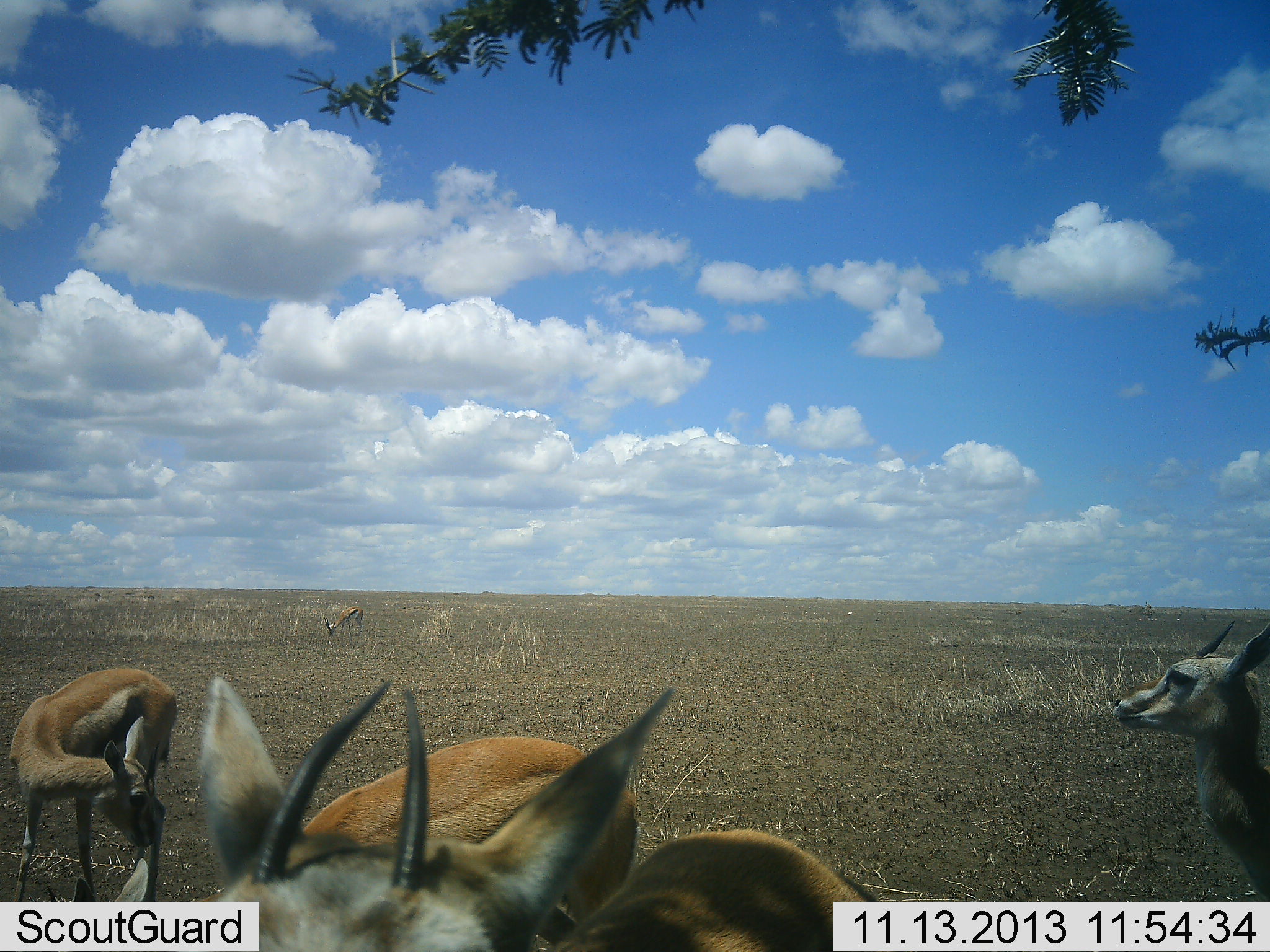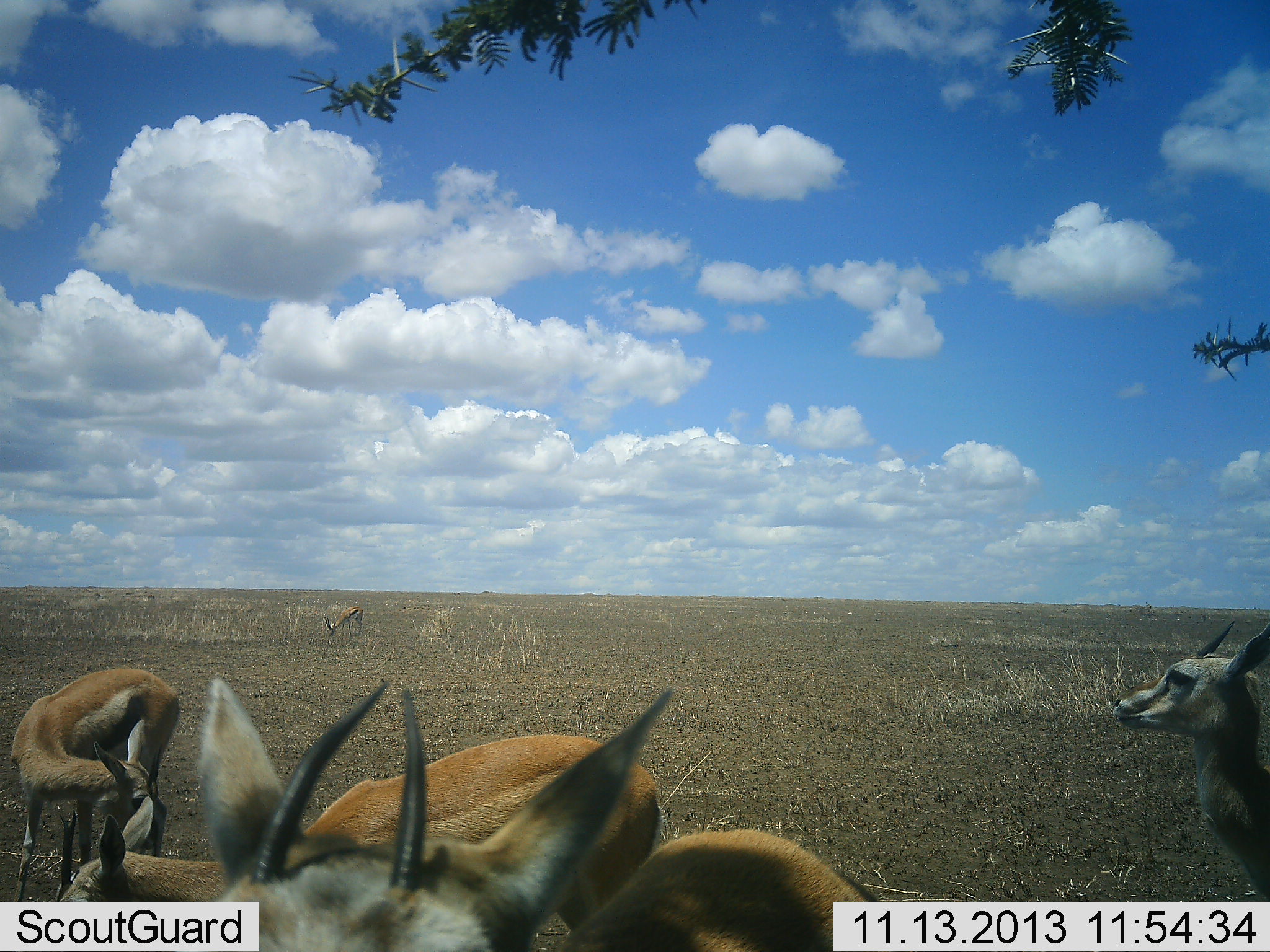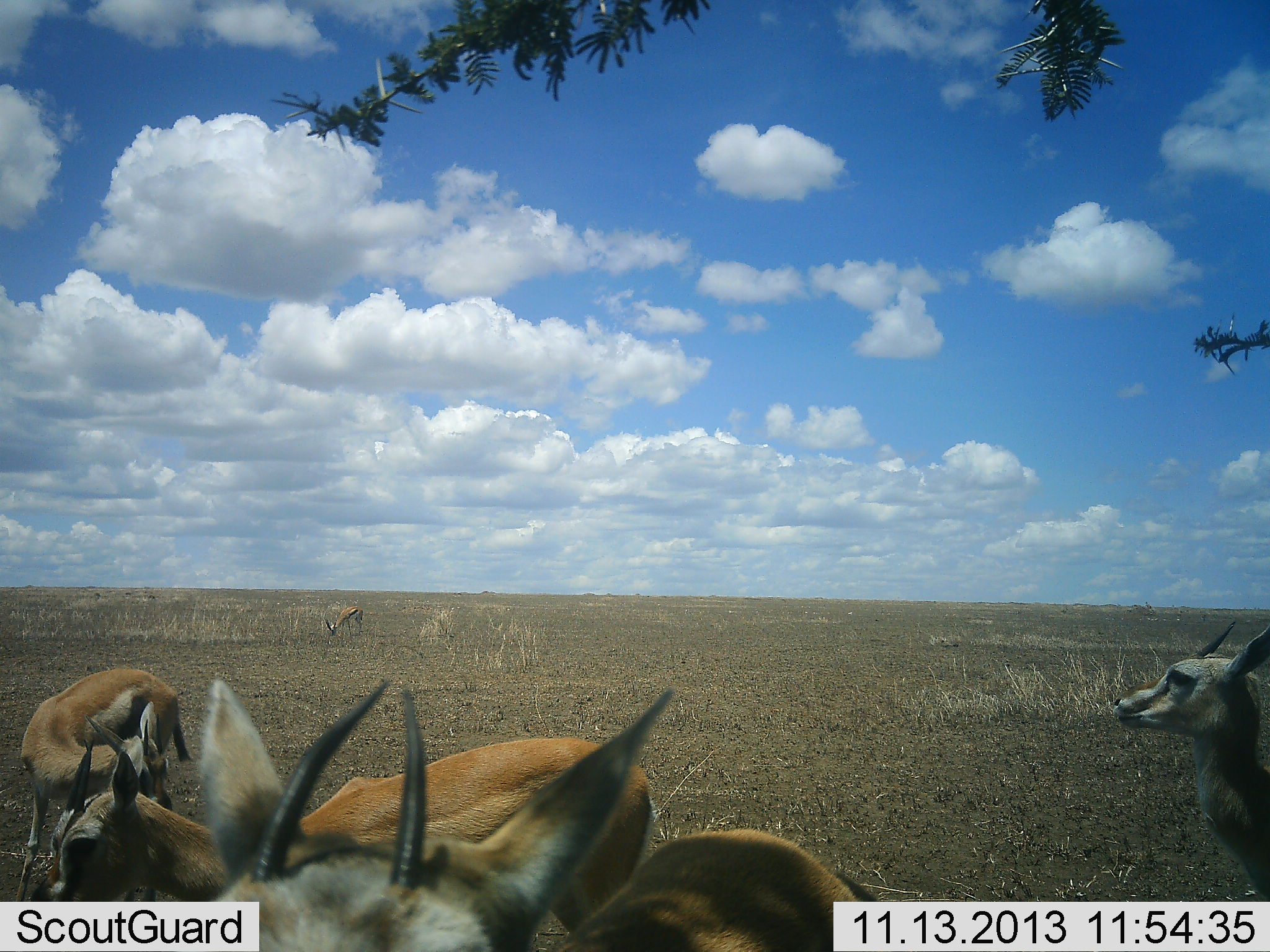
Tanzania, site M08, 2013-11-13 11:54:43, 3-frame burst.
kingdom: Animalia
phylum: Chordata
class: Mammalia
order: Artiodactyla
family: Bovidae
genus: Eudorcas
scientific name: Eudorcas thomsonii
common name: thomson's gazelle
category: gazellethomsons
Gazellethomsons (thomson's gazelle) (Eudorcas thomsonii), count 5. Behavior (volunteer vote fractions): standing 91%, resting 5%, moving 14%, interacting 14%. Young present (vote fraction): 5%. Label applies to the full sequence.